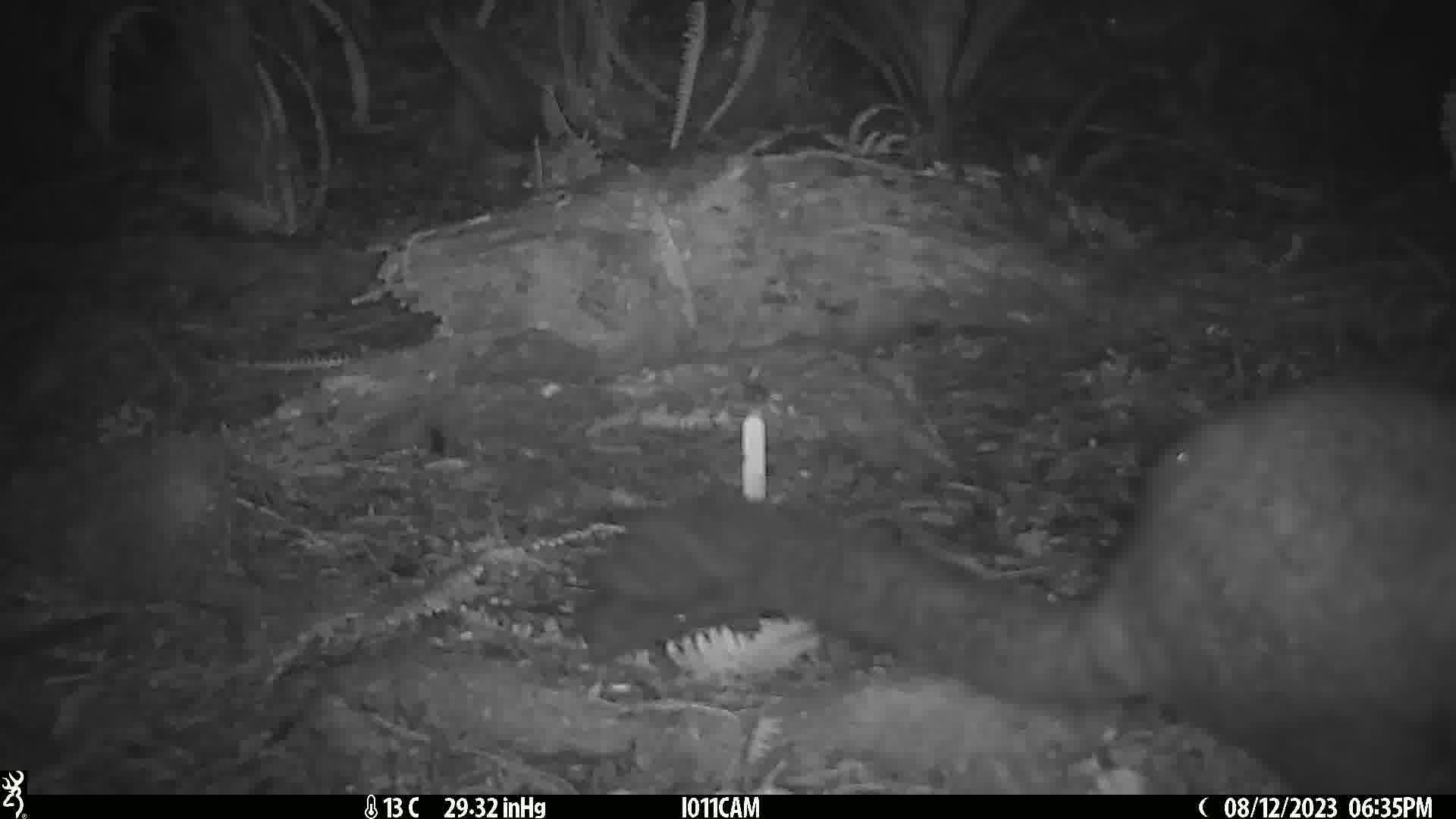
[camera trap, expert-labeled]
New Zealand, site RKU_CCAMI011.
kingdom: Animalia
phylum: Chordata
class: Mammalia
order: Diprotodontia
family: Phalangeridae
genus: Trichosurus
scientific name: Trichosurus vulpecula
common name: common brushtail possum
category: possum